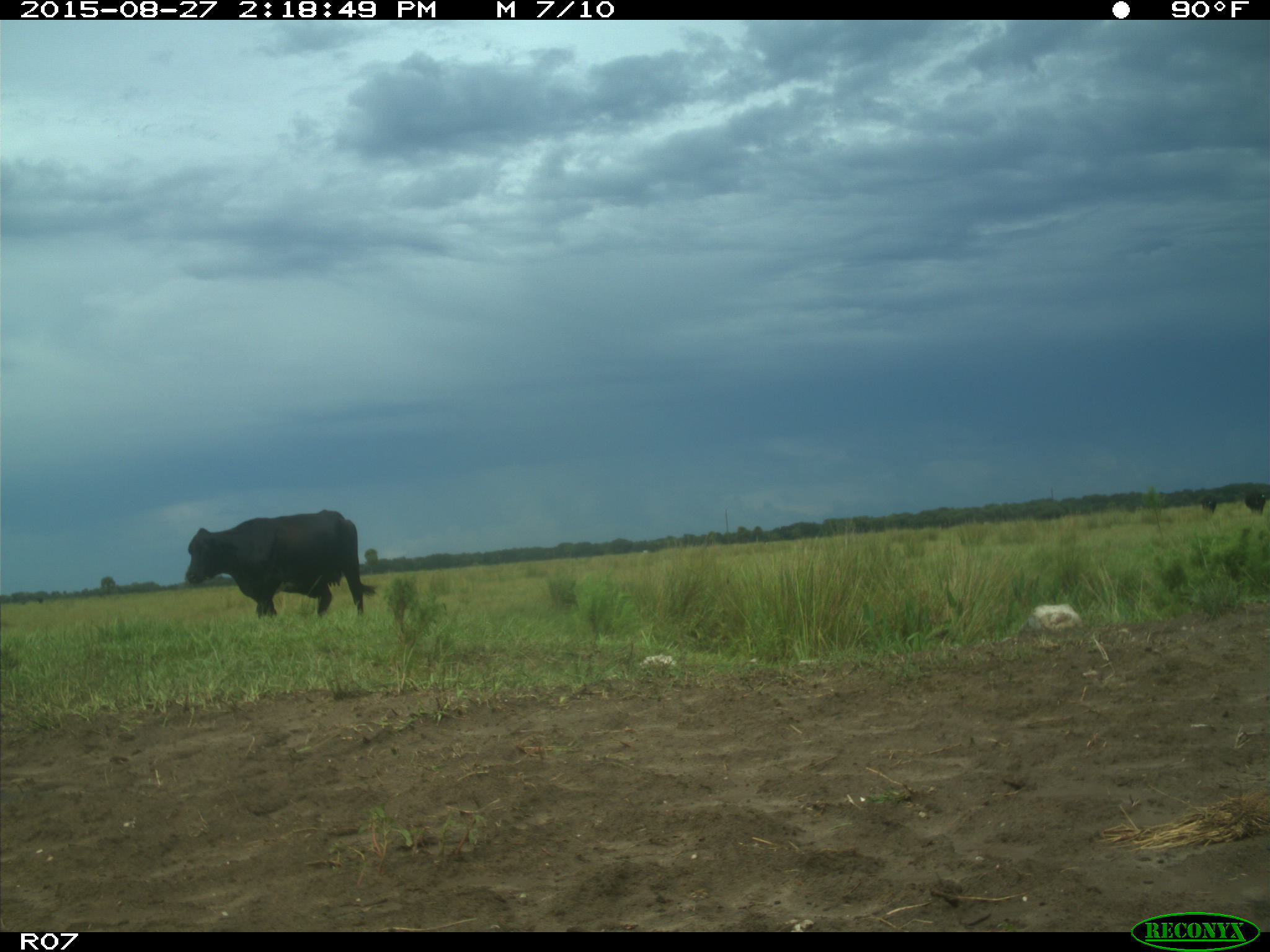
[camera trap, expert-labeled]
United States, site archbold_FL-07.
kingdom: Animalia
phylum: Chordata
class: Mammalia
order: Artiodactyla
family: Bovidae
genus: Bos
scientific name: Bos taurus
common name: domestic cow